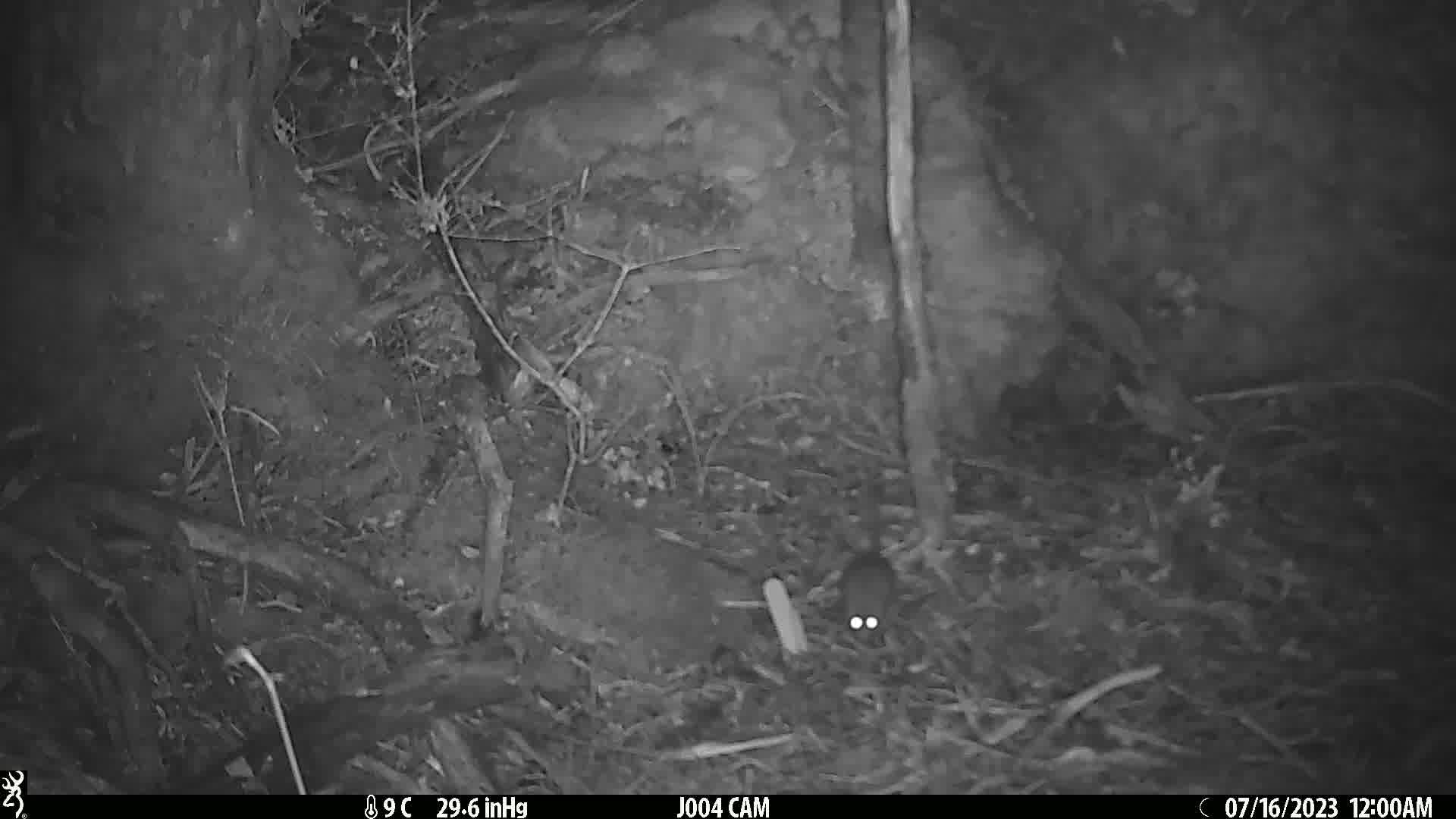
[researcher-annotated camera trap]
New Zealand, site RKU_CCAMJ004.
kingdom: Animalia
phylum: Chordata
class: Mammalia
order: Rodentia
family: Muridae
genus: Rattus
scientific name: Rattus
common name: rat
Rat (Rattus).